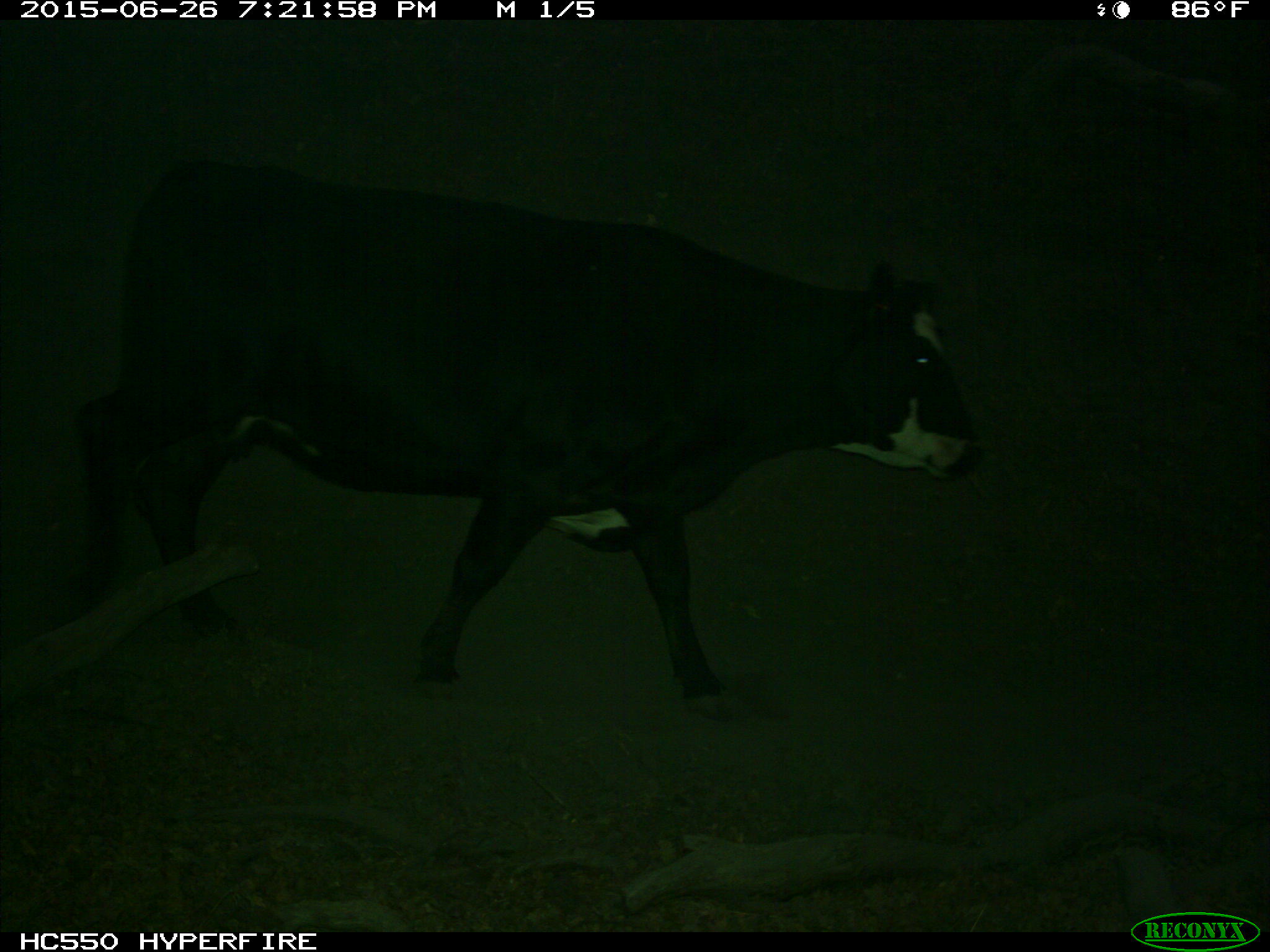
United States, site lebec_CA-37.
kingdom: Animalia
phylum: Chordata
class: Mammalia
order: Artiodactyla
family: Bovidae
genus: Bos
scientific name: Bos taurus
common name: domestic cow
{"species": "Bos taurus (domestic cow)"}